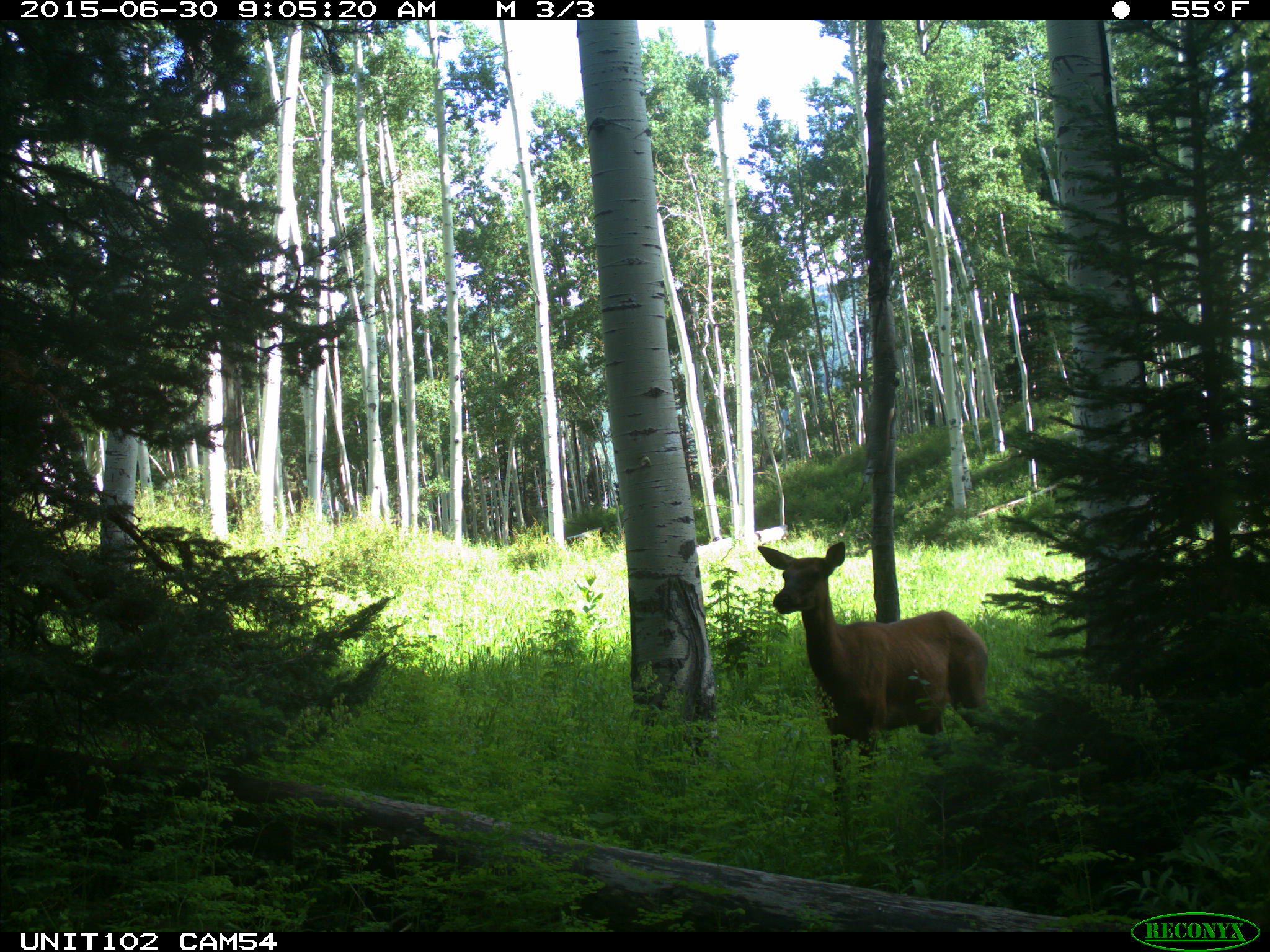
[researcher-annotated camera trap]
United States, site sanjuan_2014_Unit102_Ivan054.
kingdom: Animalia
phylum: Chordata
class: Mammalia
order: Artiodactyla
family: Cervidae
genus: Cervus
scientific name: Cervus elaphus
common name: red deer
Cervus elaphus (red deer).